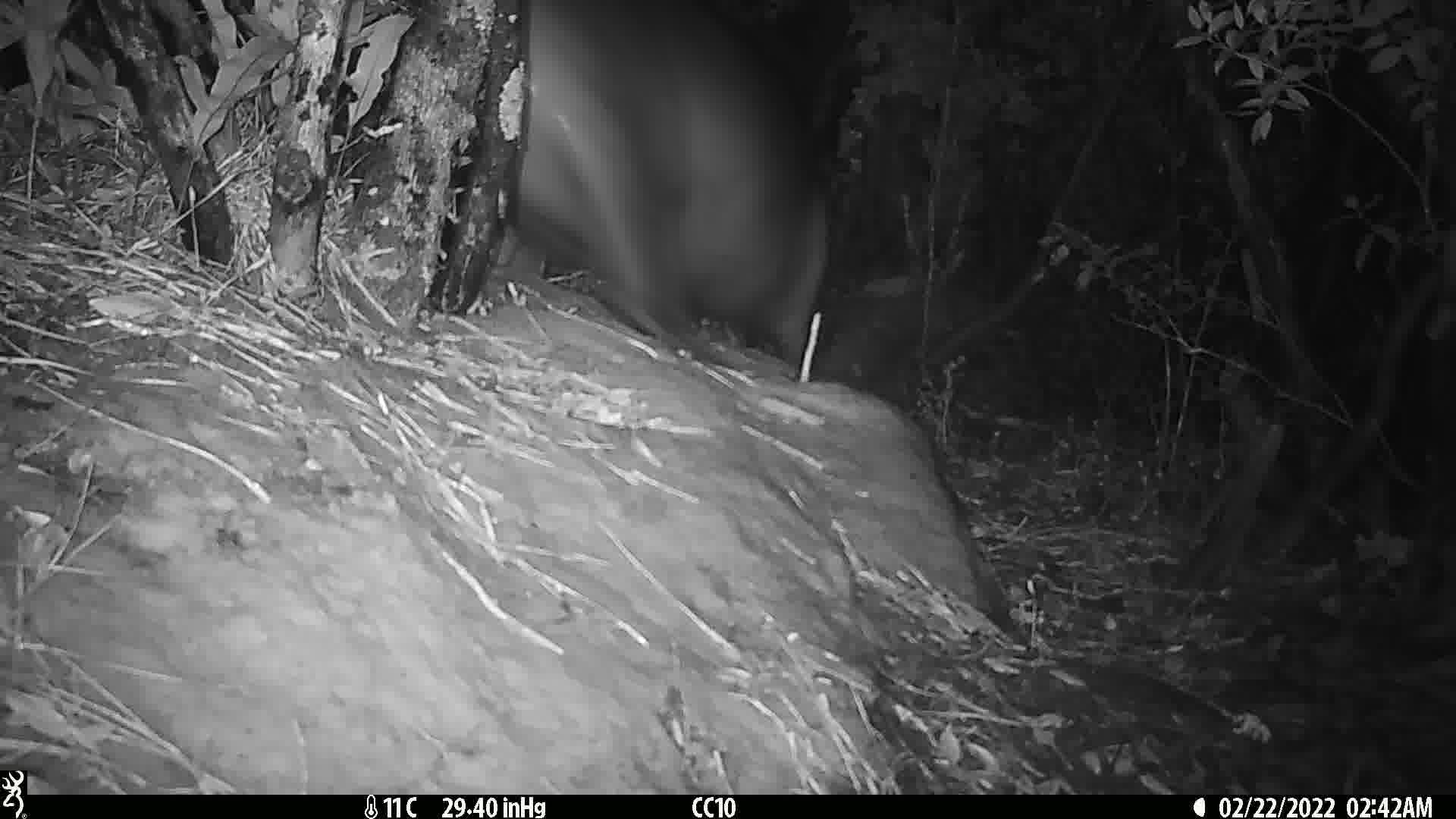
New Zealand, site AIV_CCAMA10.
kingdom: Animalia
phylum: Chordata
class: Mammalia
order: Carnivora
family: Otariidae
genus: Phocarctos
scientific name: Phocarctos hookeri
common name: new zealand sea lion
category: sealion